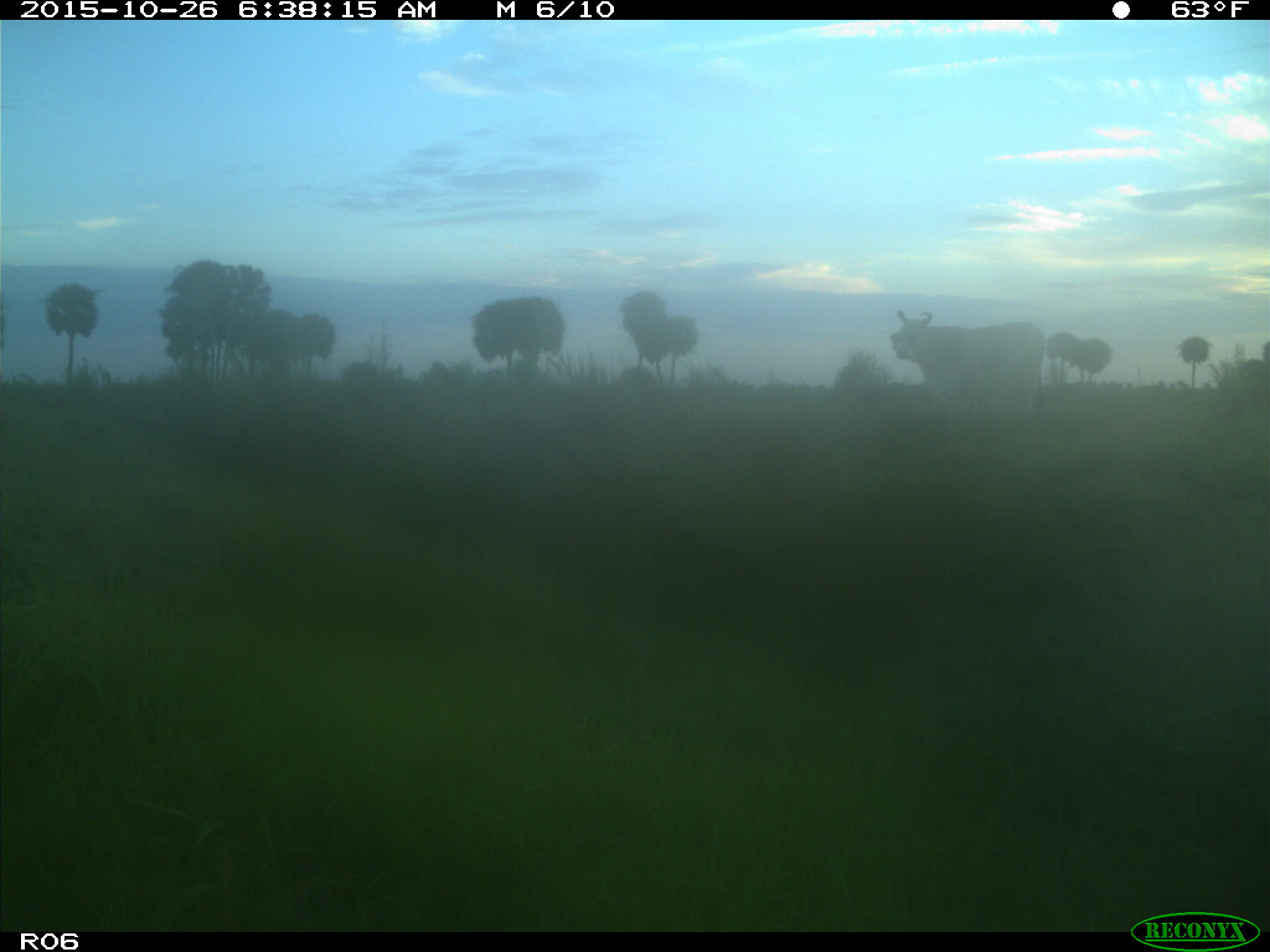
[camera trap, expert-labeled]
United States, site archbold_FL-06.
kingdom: Animalia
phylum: Chordata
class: Mammalia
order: Artiodactyla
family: Bovidae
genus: Bos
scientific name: Bos taurus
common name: domestic cow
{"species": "Bos taurus (domestic cow)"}